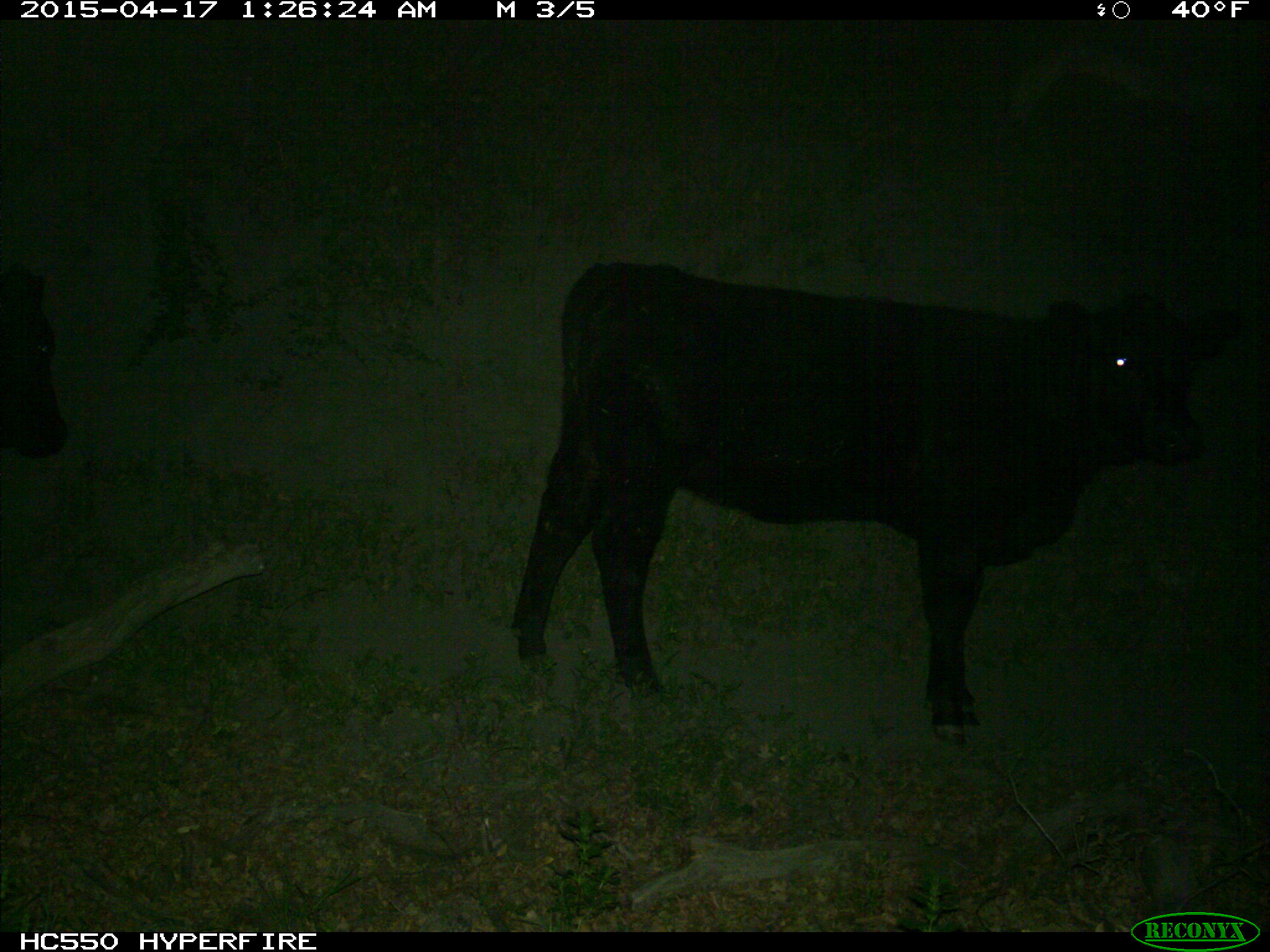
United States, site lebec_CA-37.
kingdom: Animalia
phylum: Chordata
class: Mammalia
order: Artiodactyla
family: Bovidae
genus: Bos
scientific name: Bos taurus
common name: domestic cow